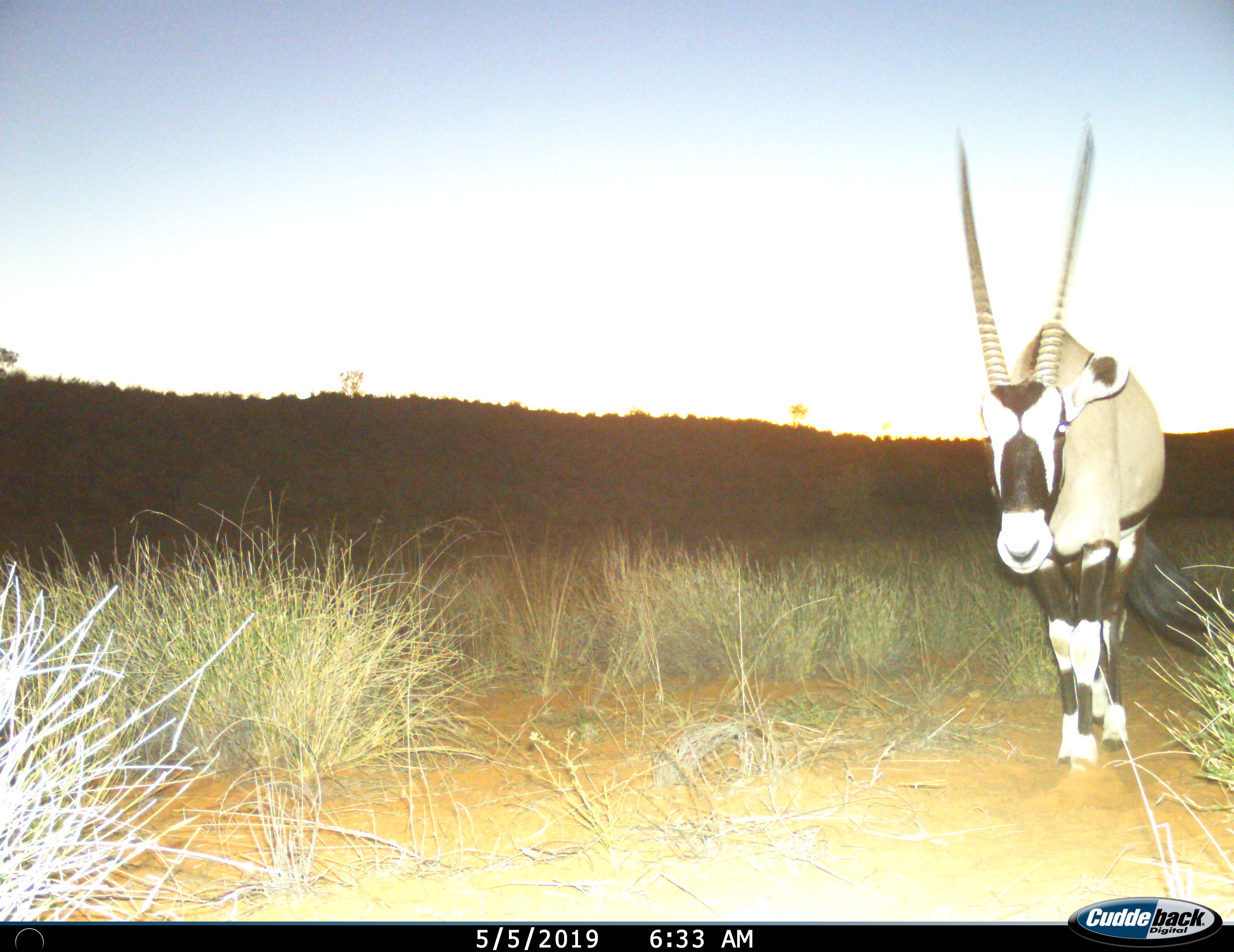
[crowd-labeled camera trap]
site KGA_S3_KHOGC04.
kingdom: Animalia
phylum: Chordata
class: Mammalia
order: Artiodactyla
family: Bovidae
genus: Oryx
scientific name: Oryx gazella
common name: gemsbok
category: oryx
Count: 1.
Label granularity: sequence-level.